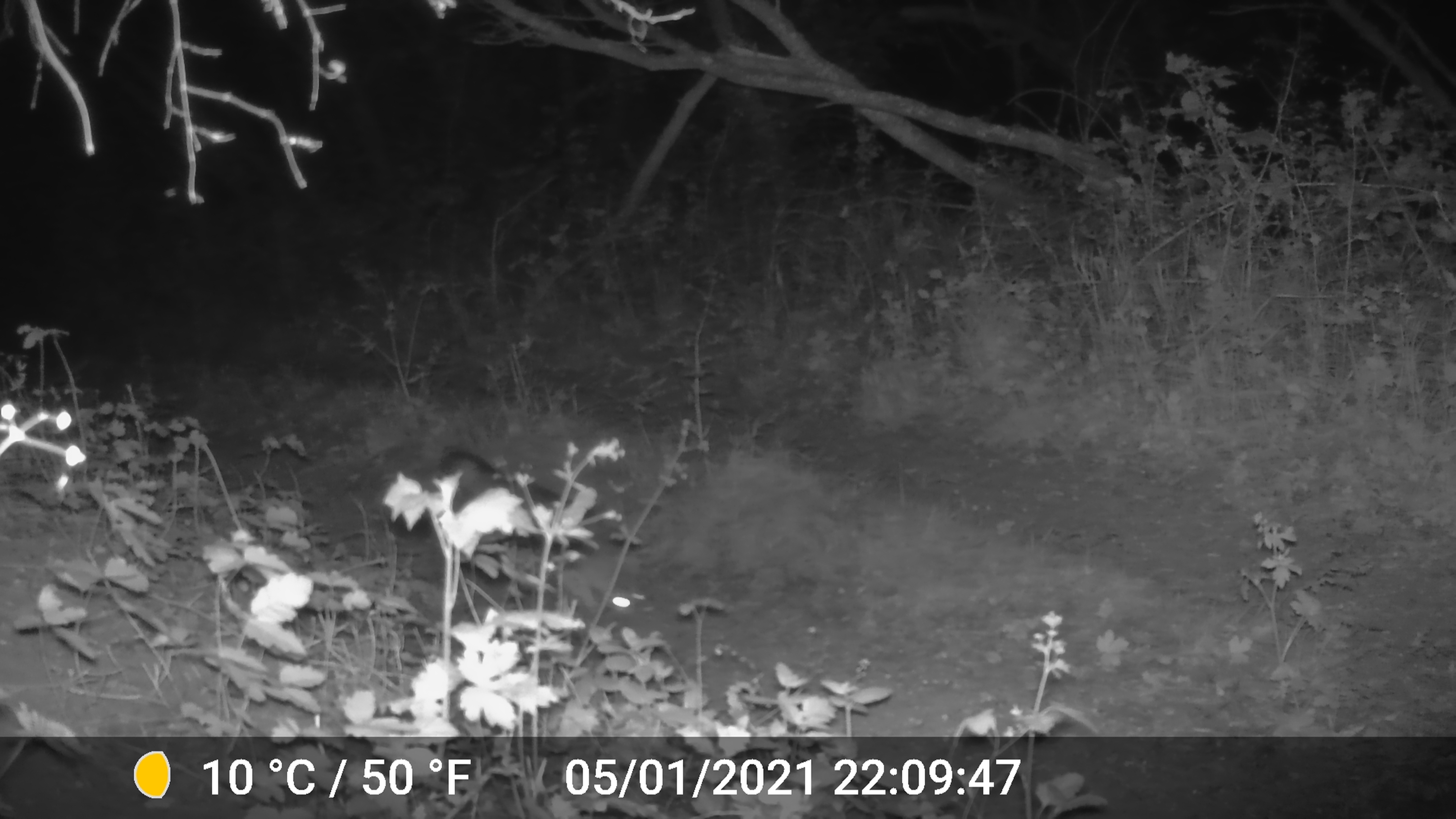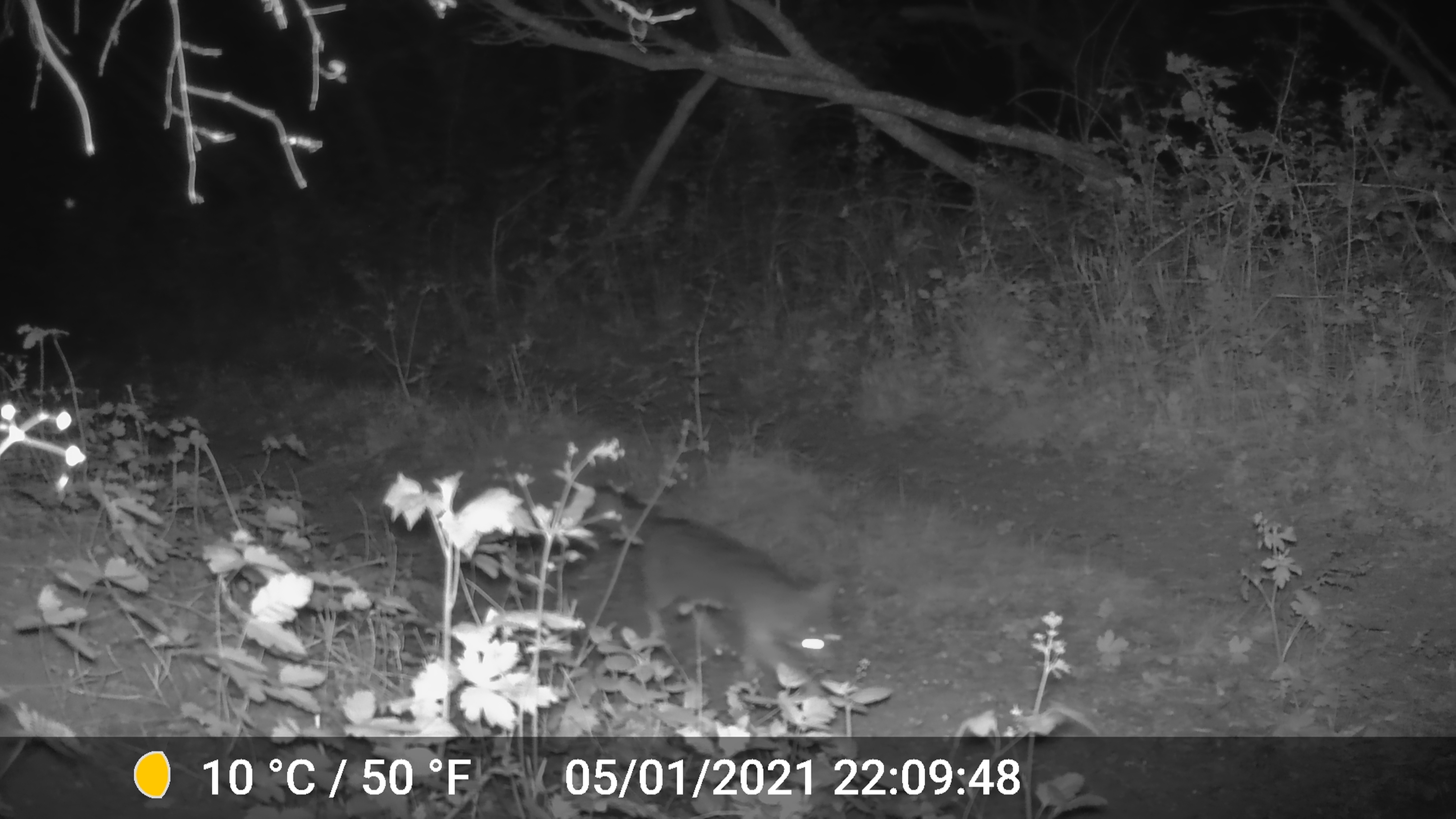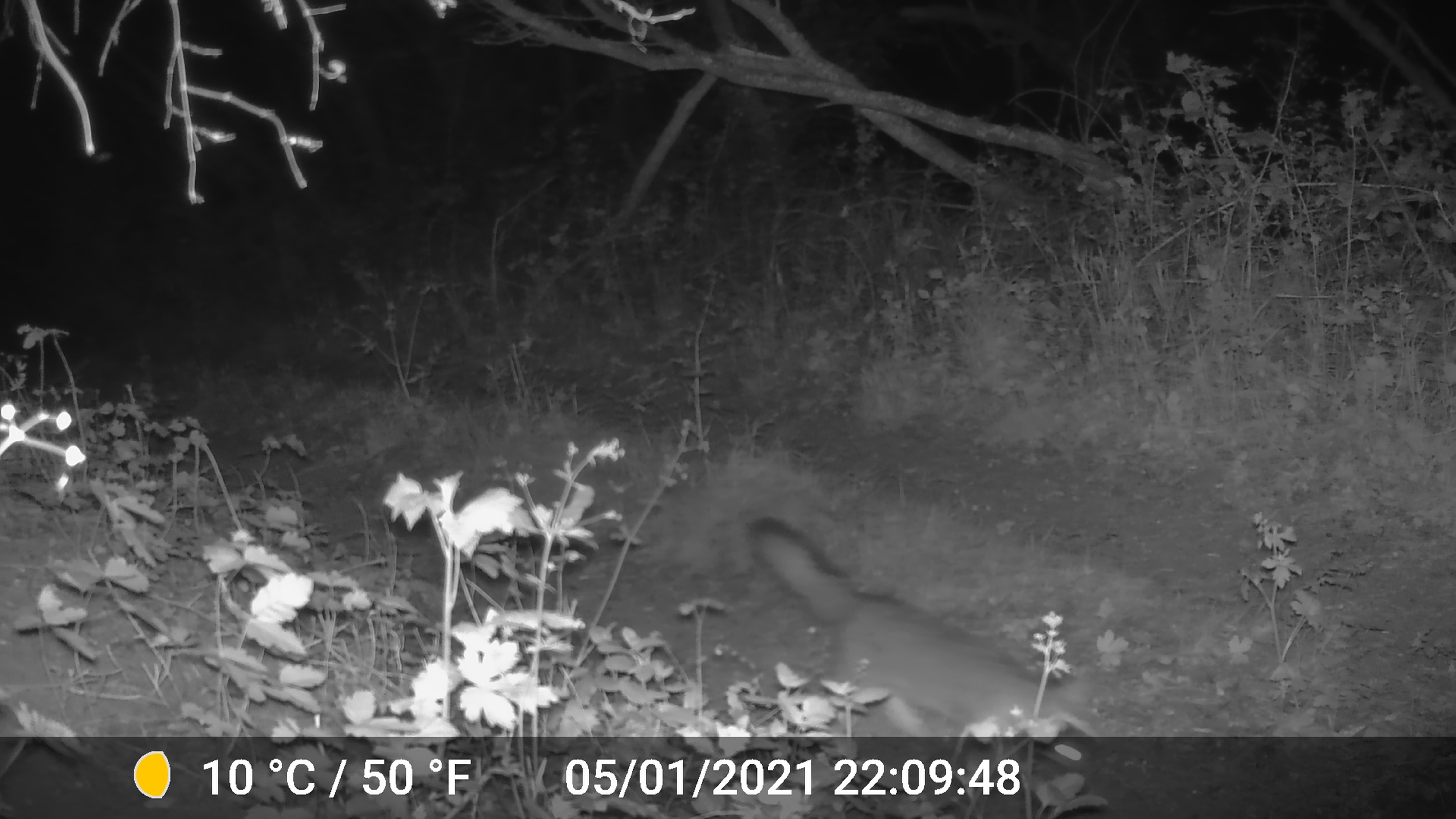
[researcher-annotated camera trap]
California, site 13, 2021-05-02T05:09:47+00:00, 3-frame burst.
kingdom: Animalia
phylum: Chordata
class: Mammalia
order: Carnivora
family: Canidae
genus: Urocyon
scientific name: Urocyon cinereoargenteus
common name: gray fox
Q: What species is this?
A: Gray fox (Urocyon cinereoargenteus).